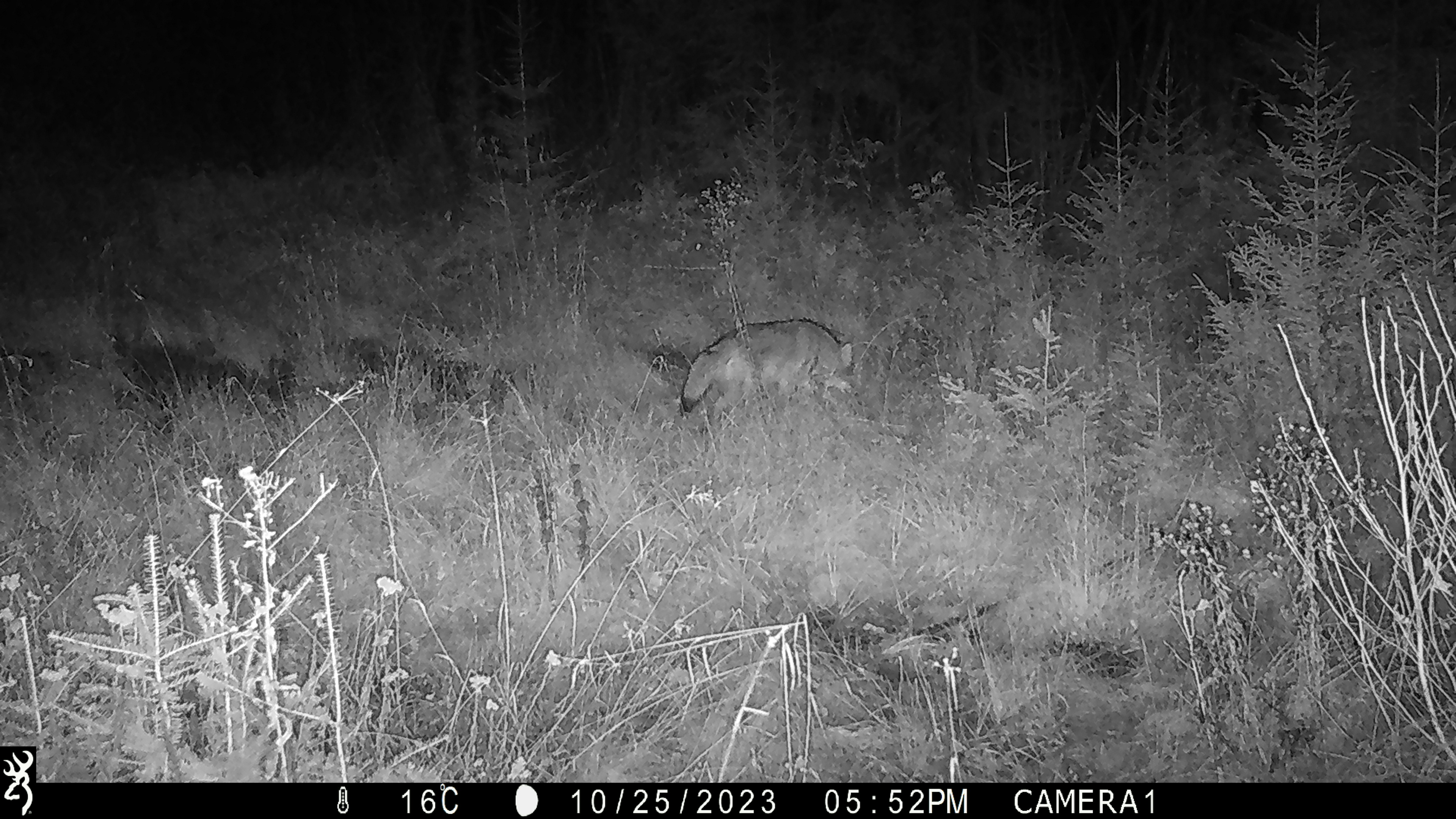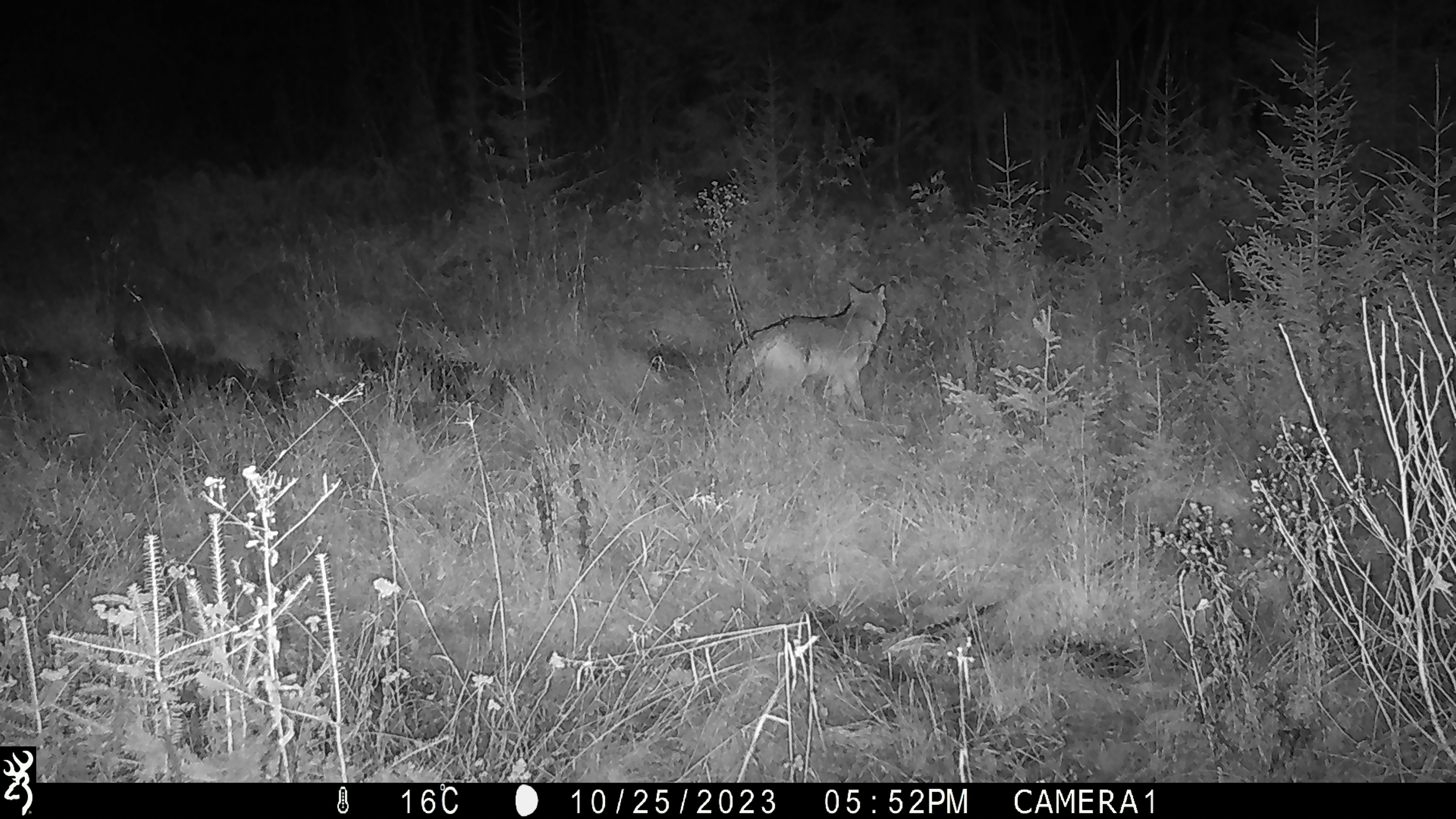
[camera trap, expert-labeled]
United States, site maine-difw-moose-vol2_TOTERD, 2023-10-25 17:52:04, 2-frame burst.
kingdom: Animalia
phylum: Chordata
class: Mammalia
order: Carnivora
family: Canidae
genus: Canis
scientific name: Canis latrans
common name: coyote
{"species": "coyote (Canis latrans)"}